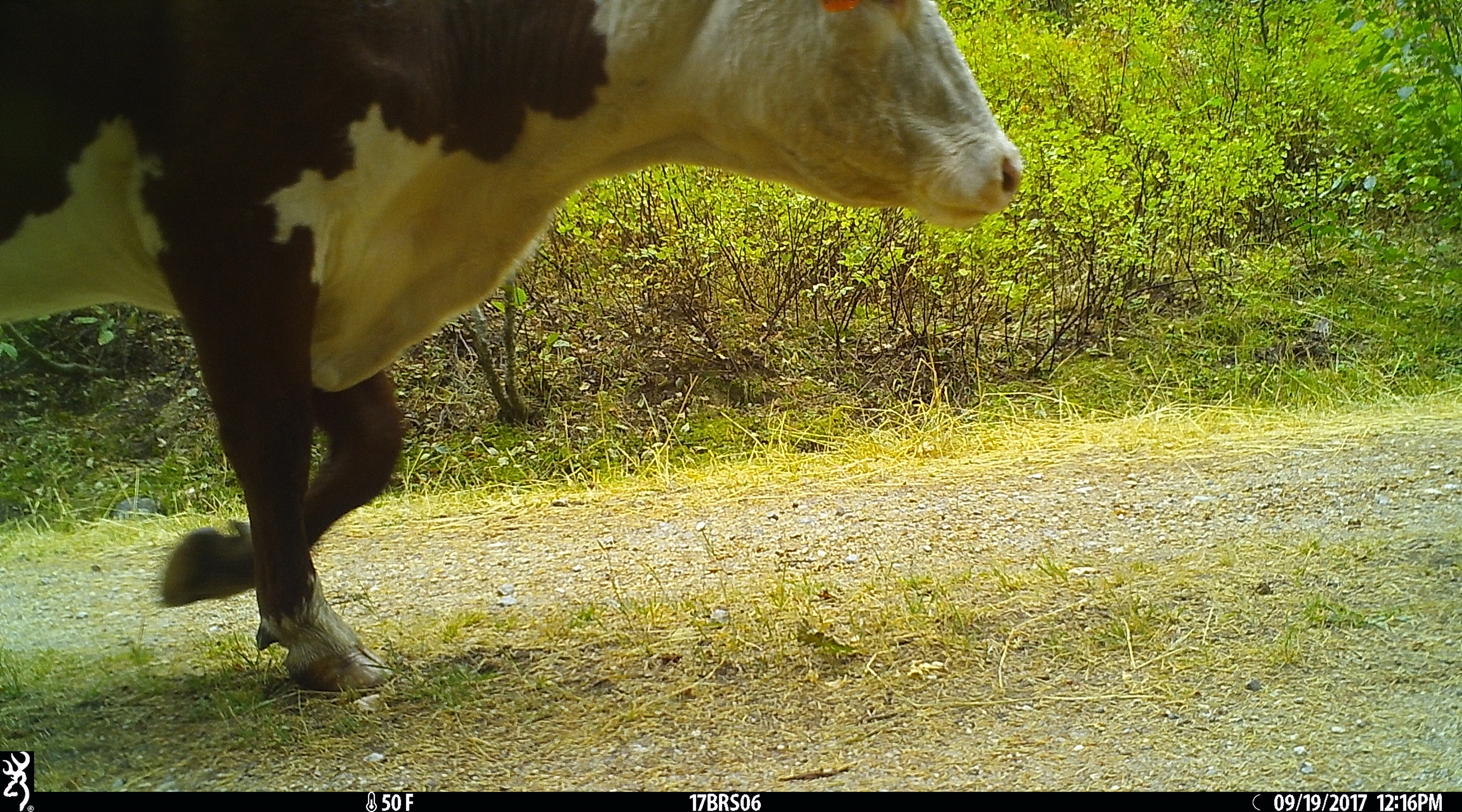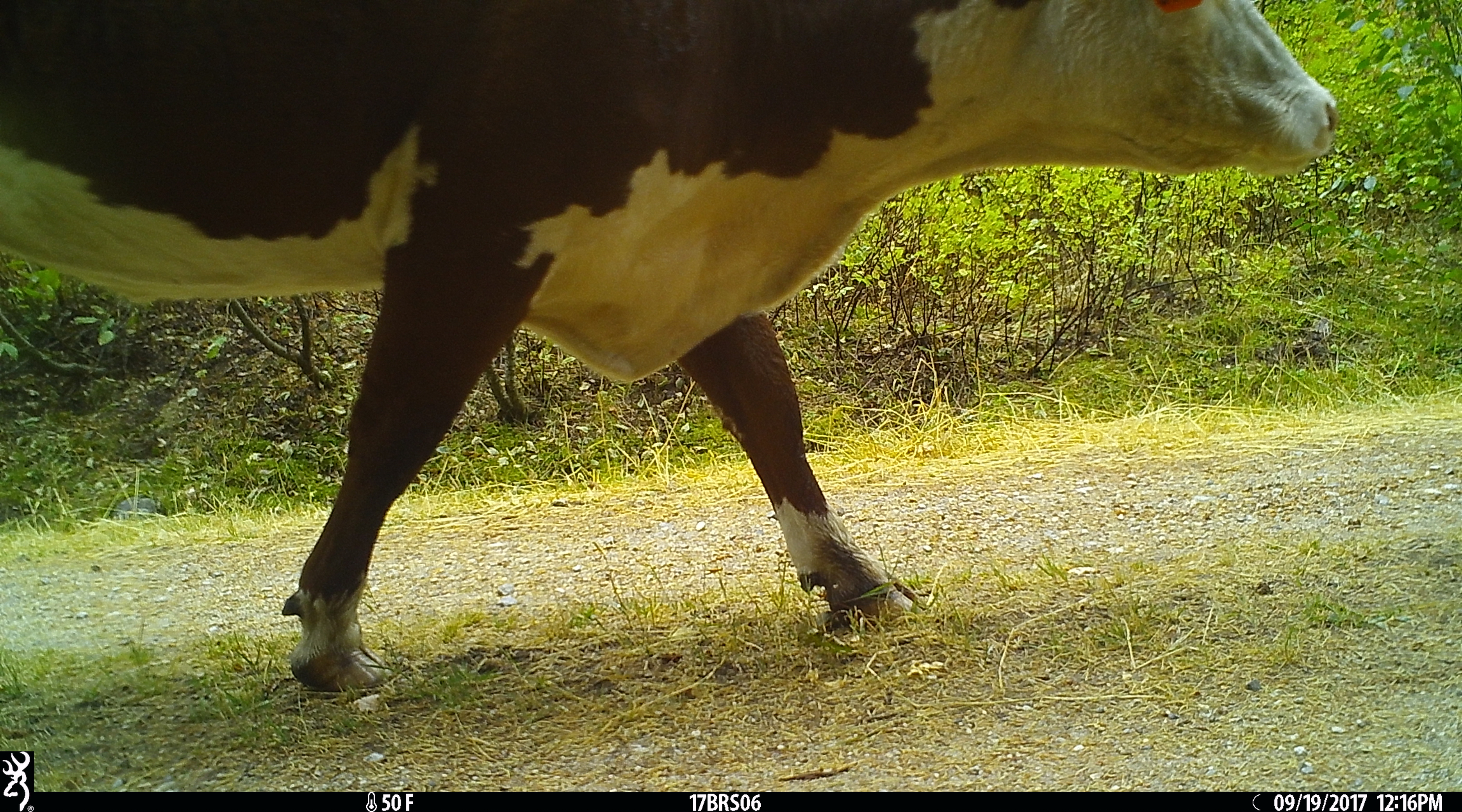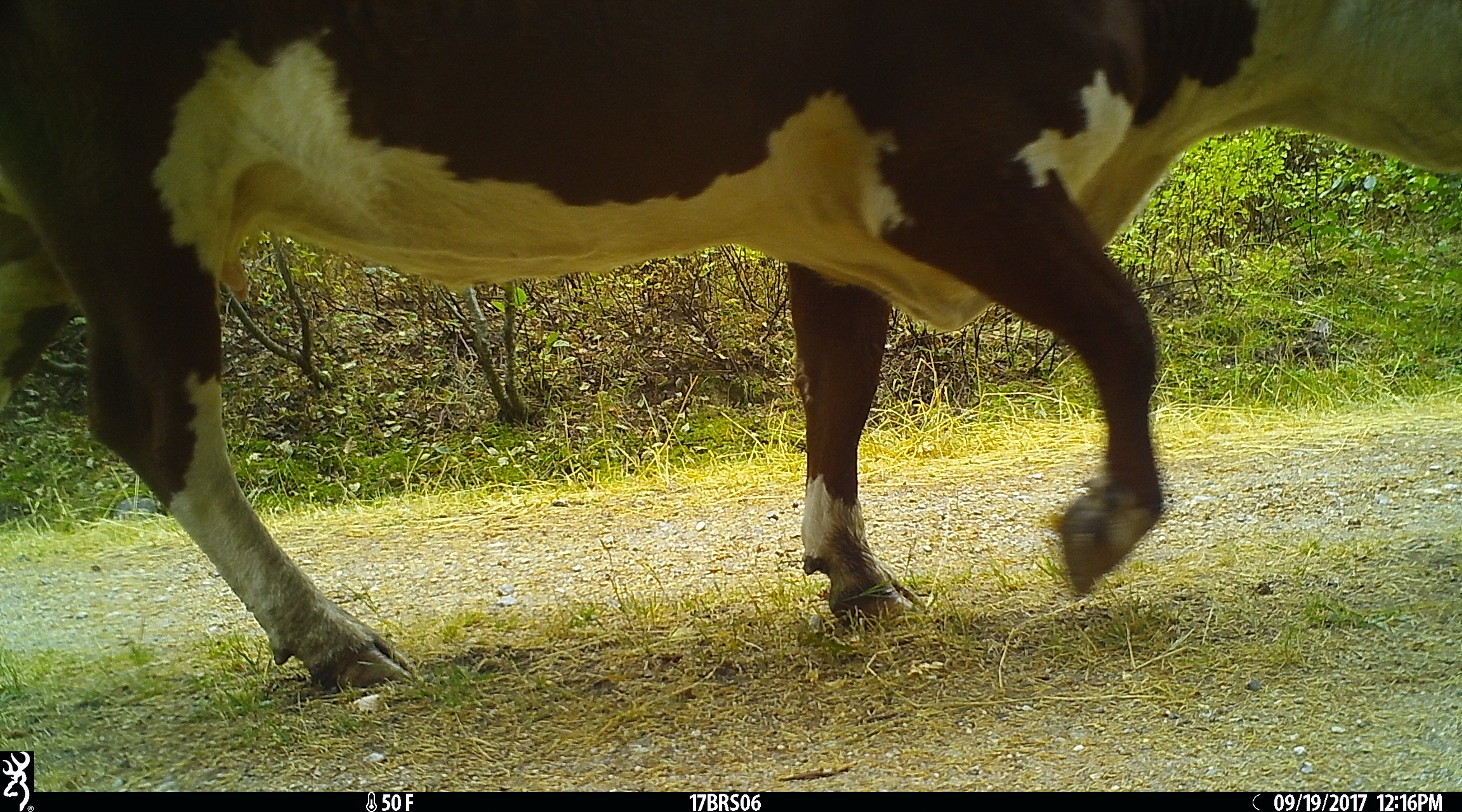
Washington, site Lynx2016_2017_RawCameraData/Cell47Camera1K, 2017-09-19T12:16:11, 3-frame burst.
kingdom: Animalia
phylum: Chordata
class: Mammalia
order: Artiodactyla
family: Bovidae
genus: Bos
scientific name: Bos taurus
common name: domestic cattle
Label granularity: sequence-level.